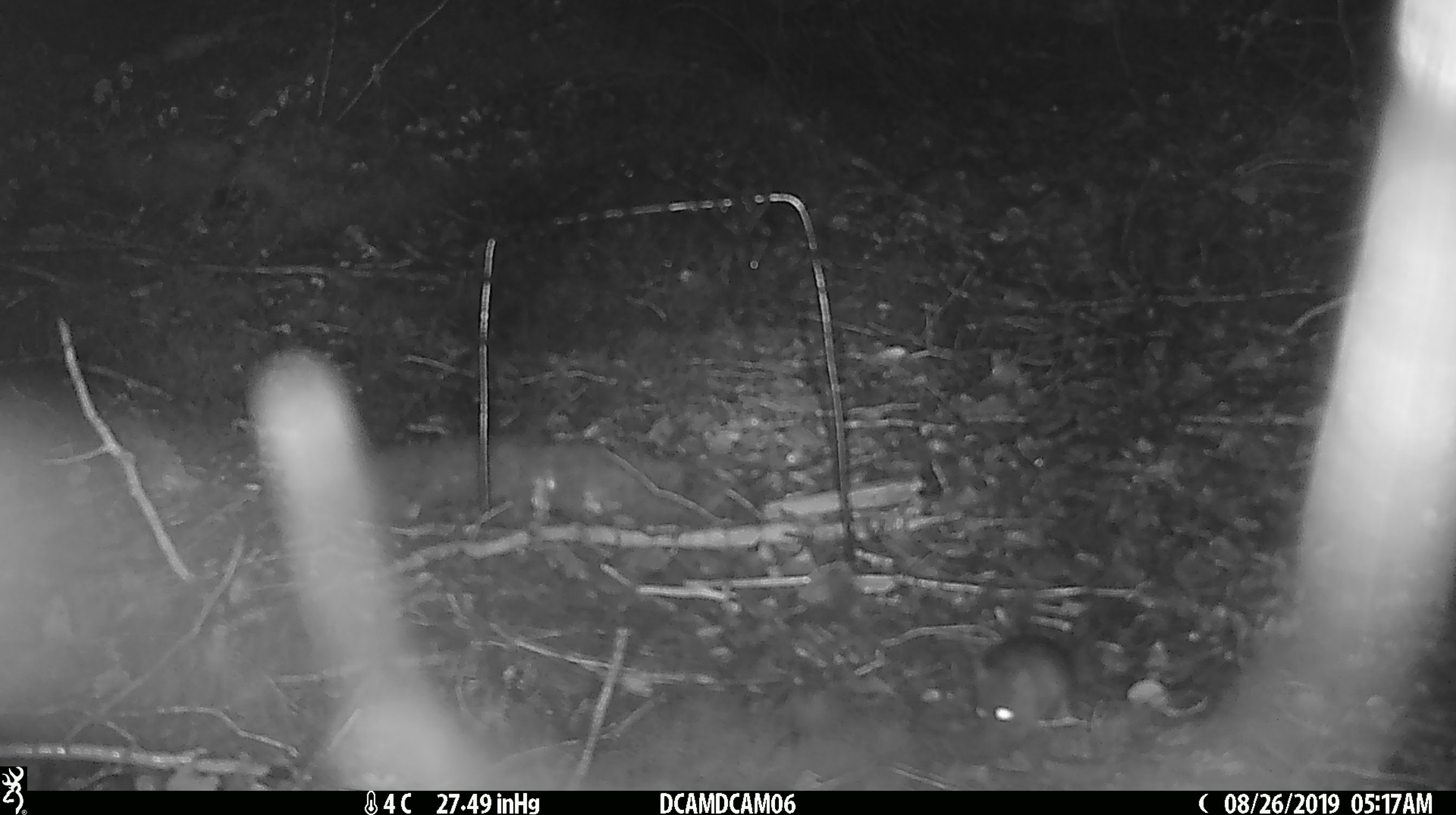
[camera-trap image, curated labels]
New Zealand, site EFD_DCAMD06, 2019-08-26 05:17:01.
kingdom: Animalia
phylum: Chordata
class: Mammalia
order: Rodentia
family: Muridae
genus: Mus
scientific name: Mus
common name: mouse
Mouse (Mus).